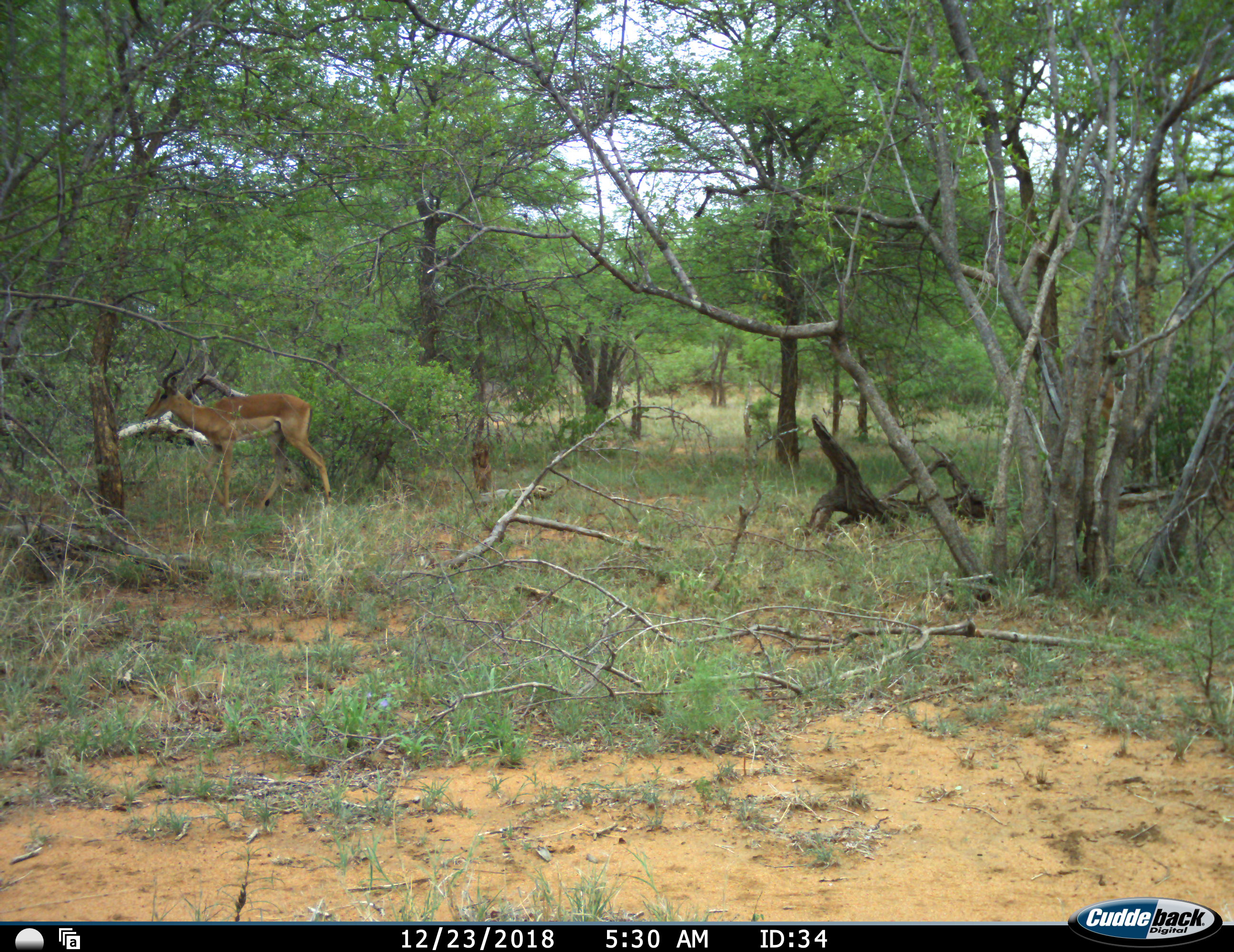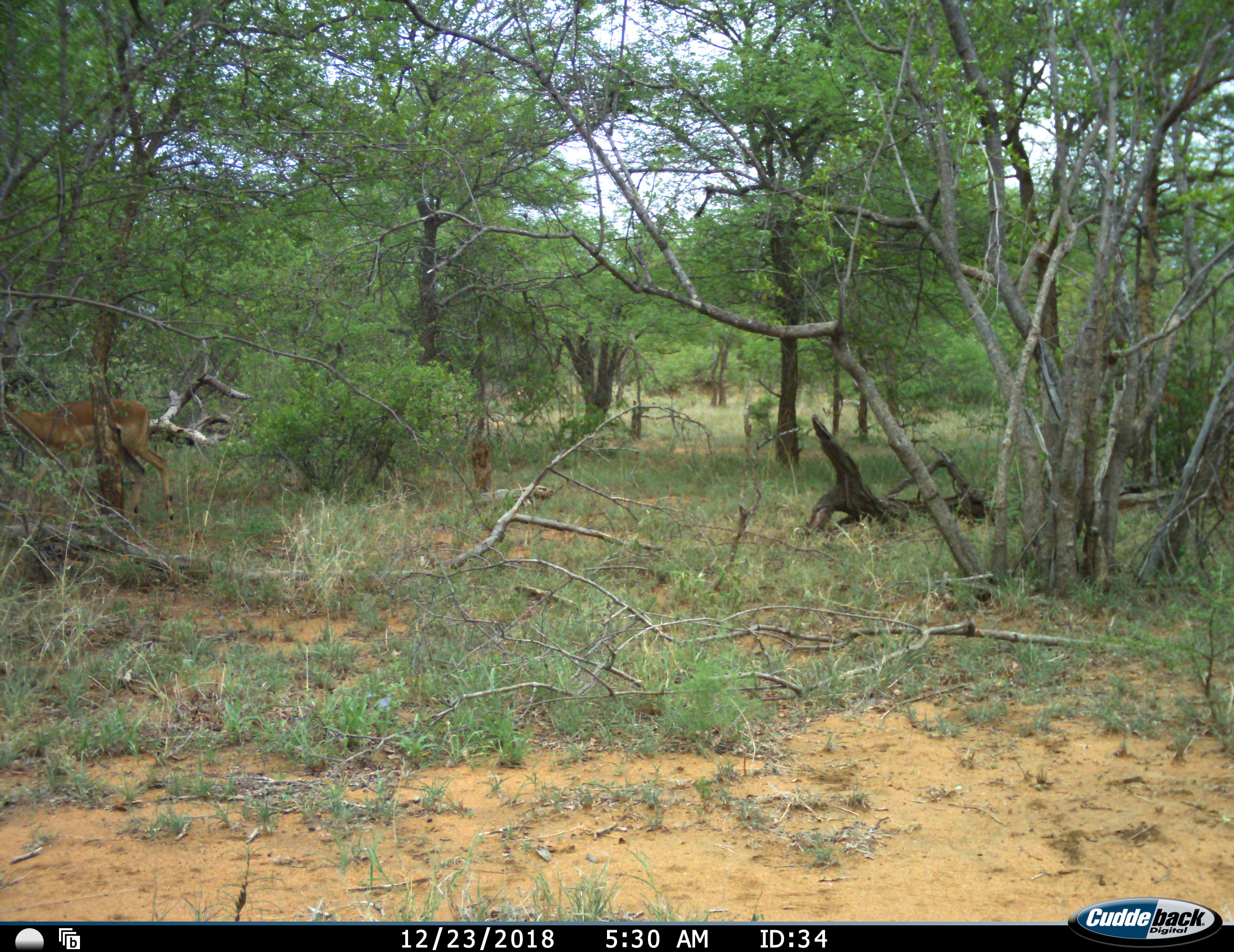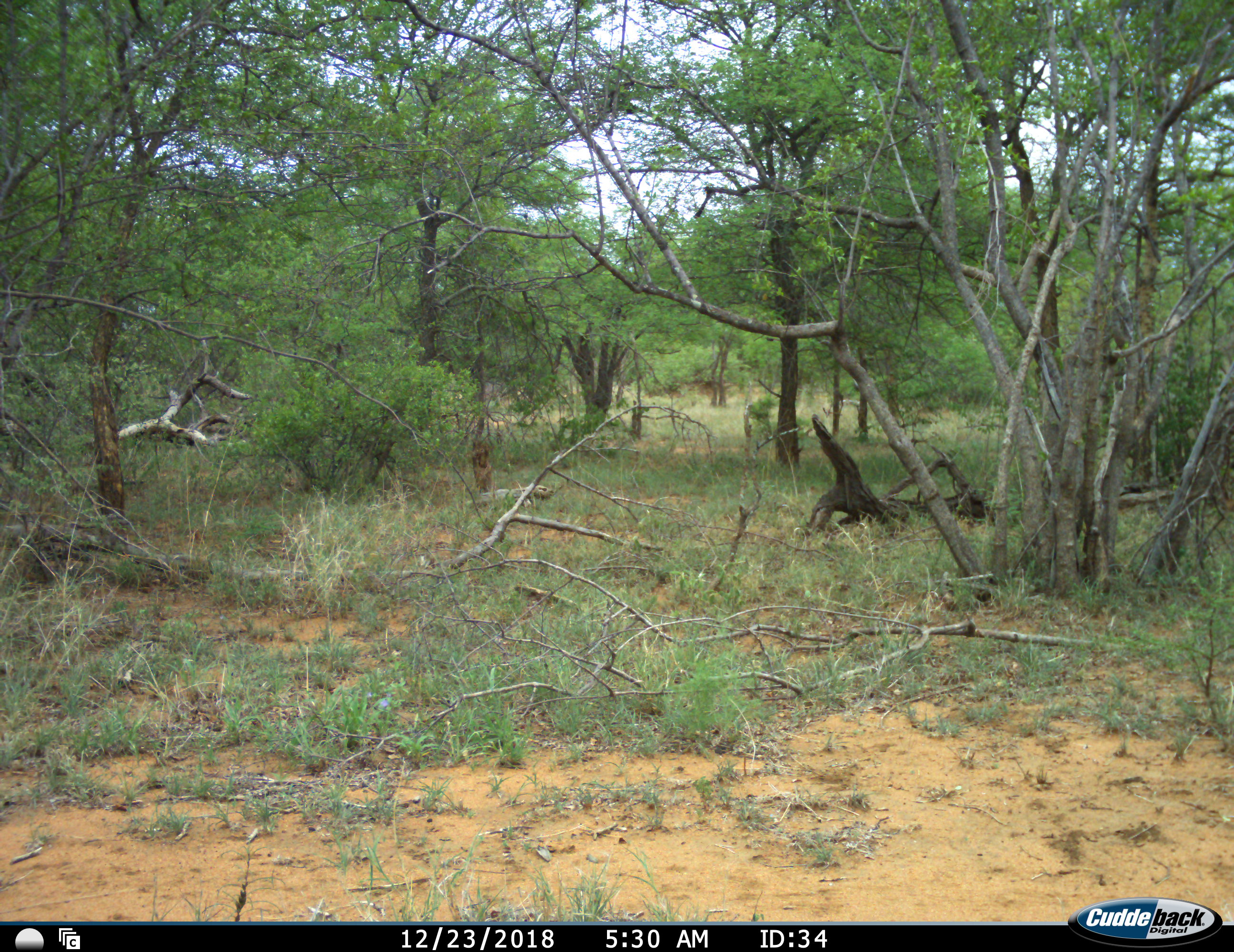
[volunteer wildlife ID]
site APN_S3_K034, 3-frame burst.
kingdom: Animalia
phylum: Chordata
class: Mammalia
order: Artiodactyla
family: Bovidae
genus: Aepyceros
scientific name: Aepyceros melampus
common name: impala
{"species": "impala (Aepyceros melampus)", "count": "1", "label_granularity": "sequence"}